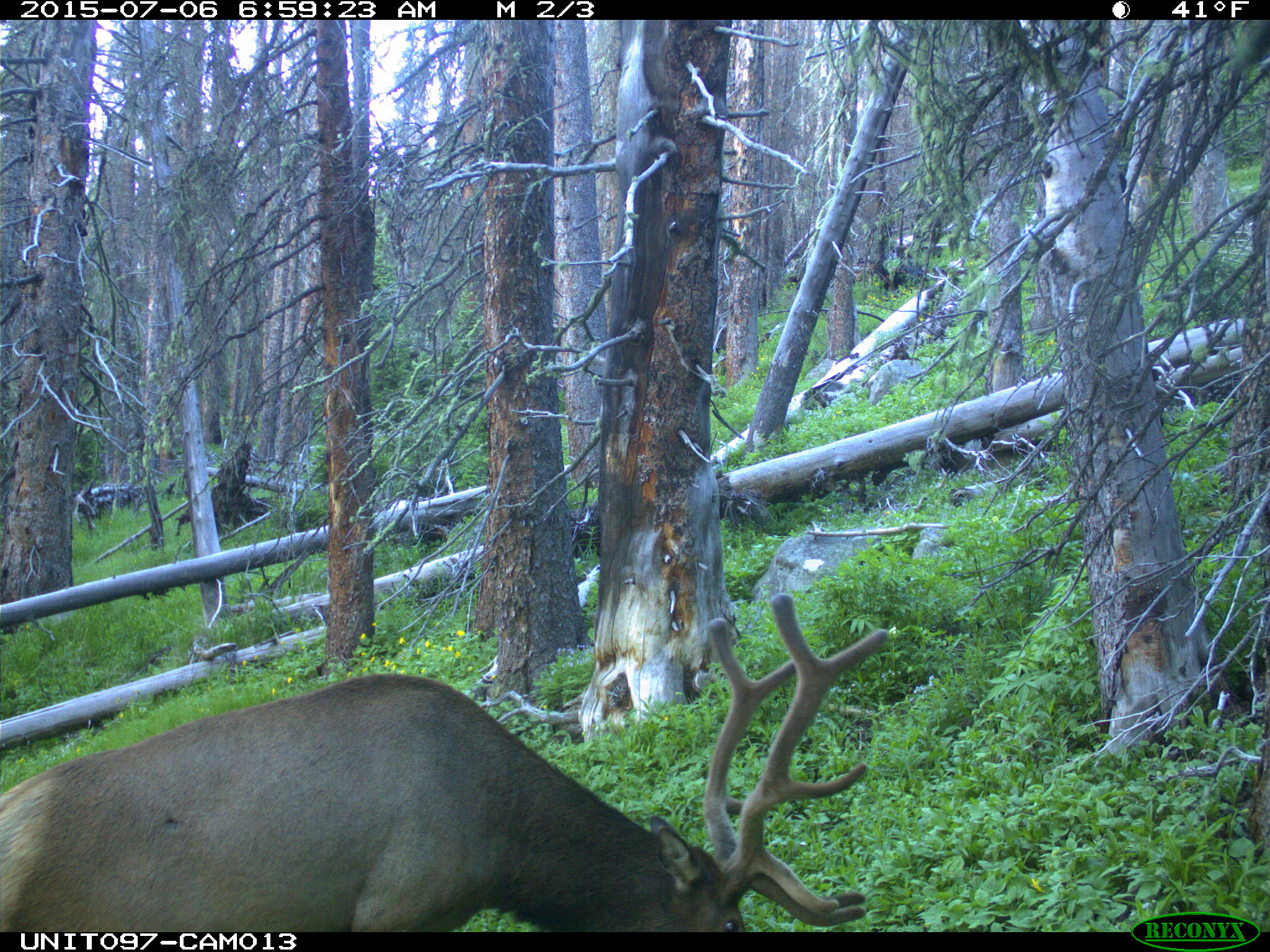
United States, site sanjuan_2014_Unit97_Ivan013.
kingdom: Animalia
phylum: Chordata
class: Mammalia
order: Artiodactyla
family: Cervidae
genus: Cervus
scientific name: Cervus elaphus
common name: red deer